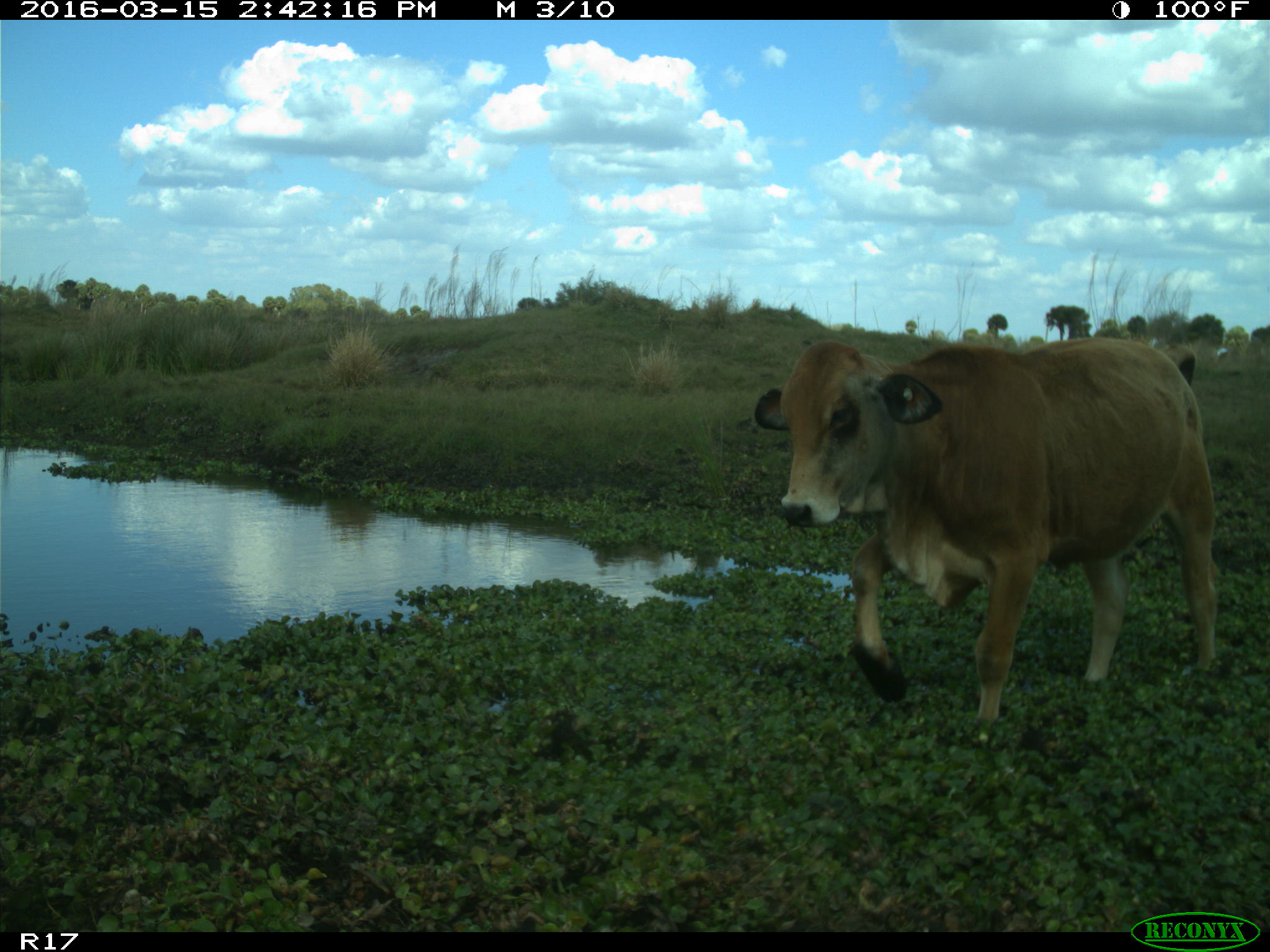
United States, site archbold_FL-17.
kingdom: Animalia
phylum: Chordata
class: Mammalia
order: Artiodactyla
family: Bovidae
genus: Bos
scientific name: Bos taurus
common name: domestic cow